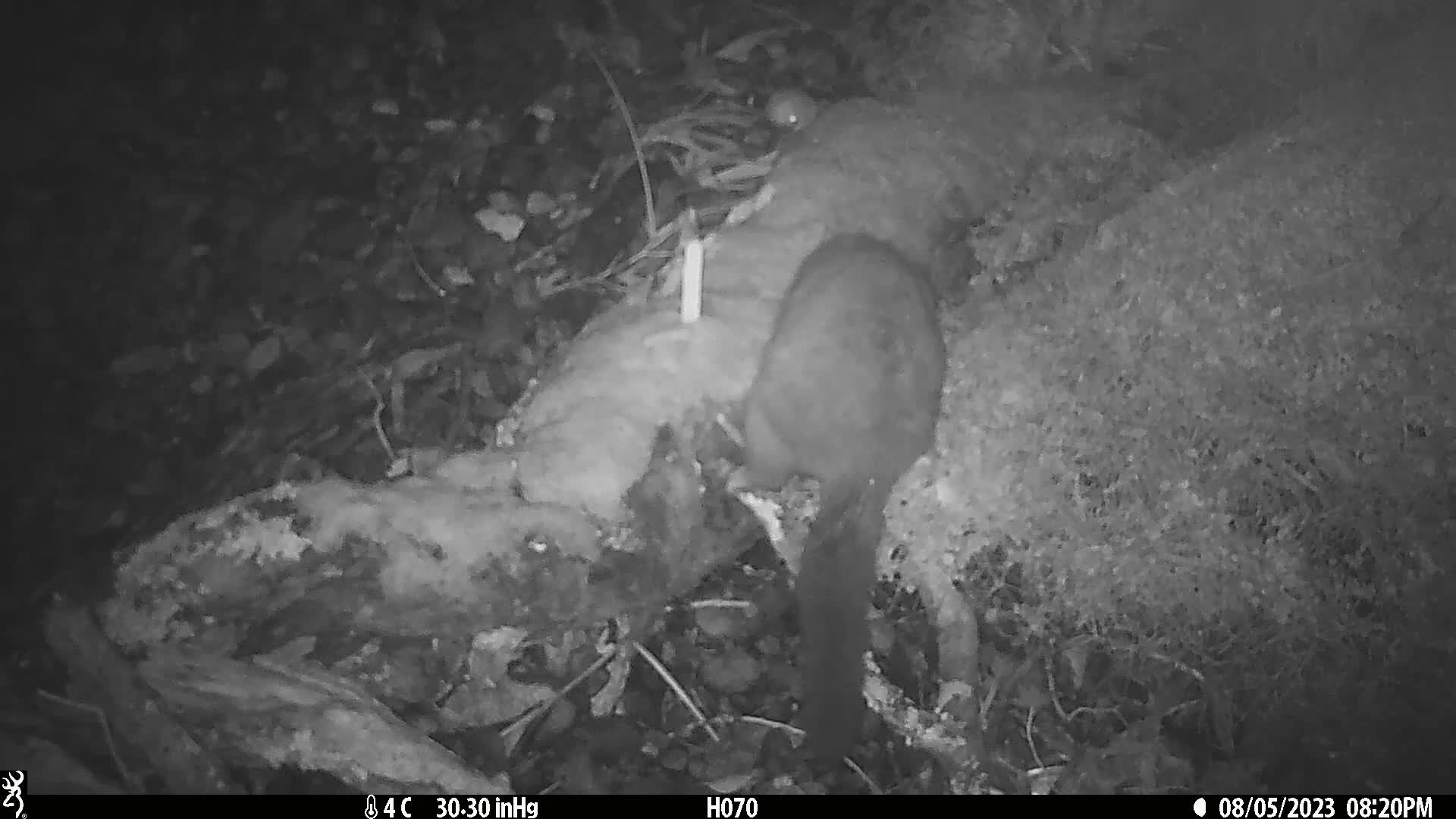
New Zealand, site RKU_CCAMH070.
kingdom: Animalia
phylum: Chordata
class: Mammalia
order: Diprotodontia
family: Phalangeridae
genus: Trichosurus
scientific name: Trichosurus vulpecula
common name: common brushtail possum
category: possum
Possum (common brushtail possum) (Trichosurus vulpecula).